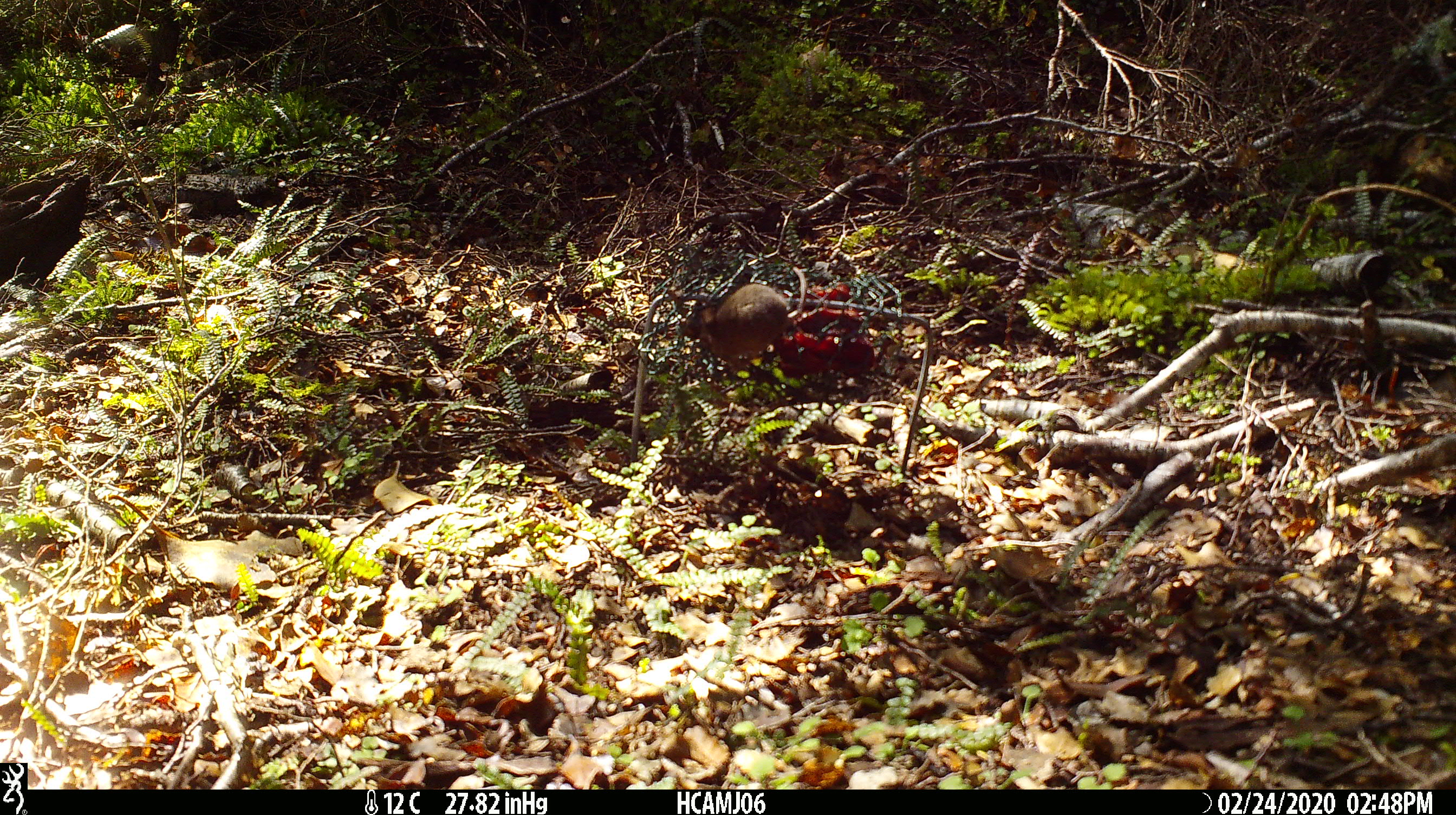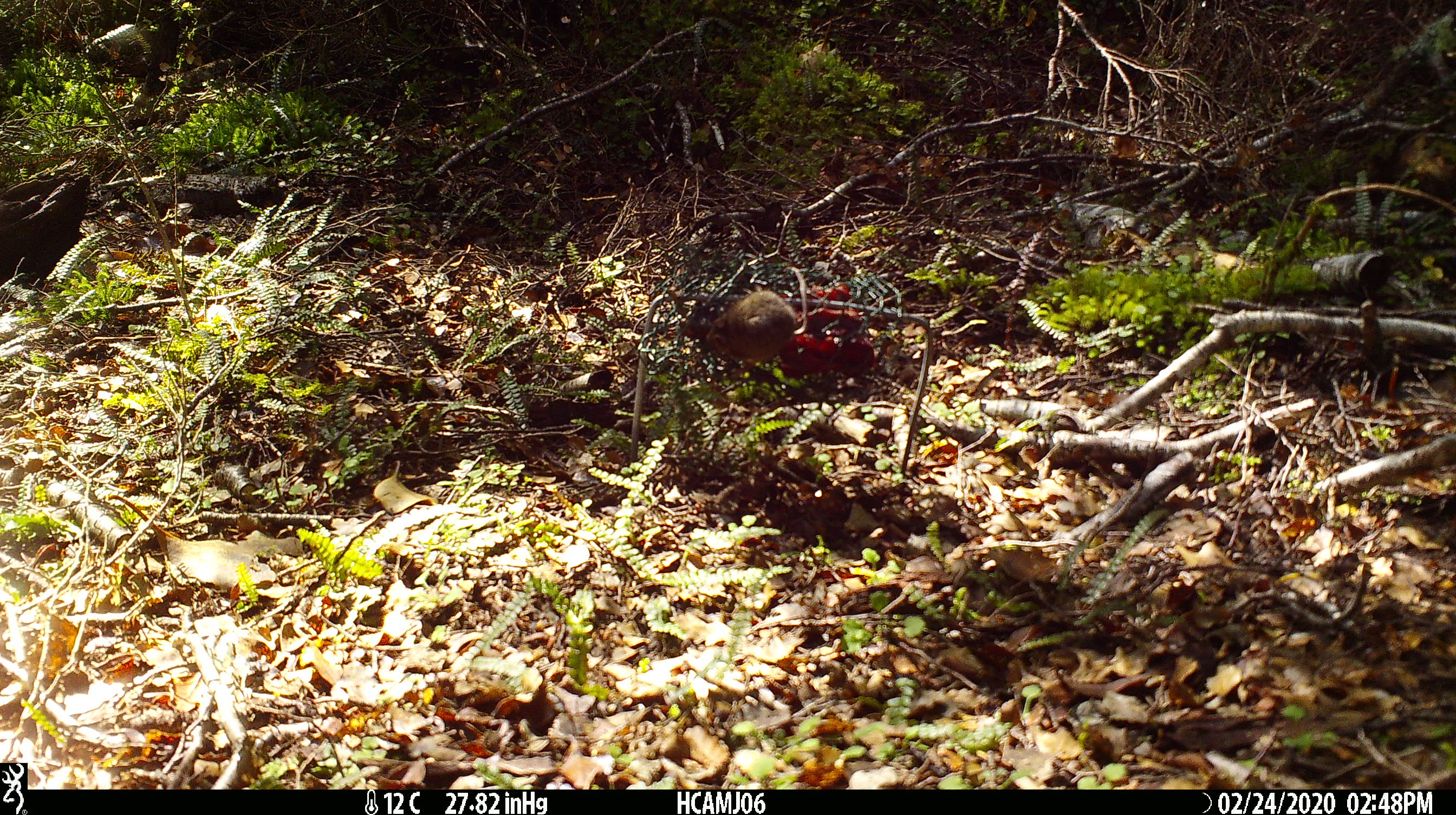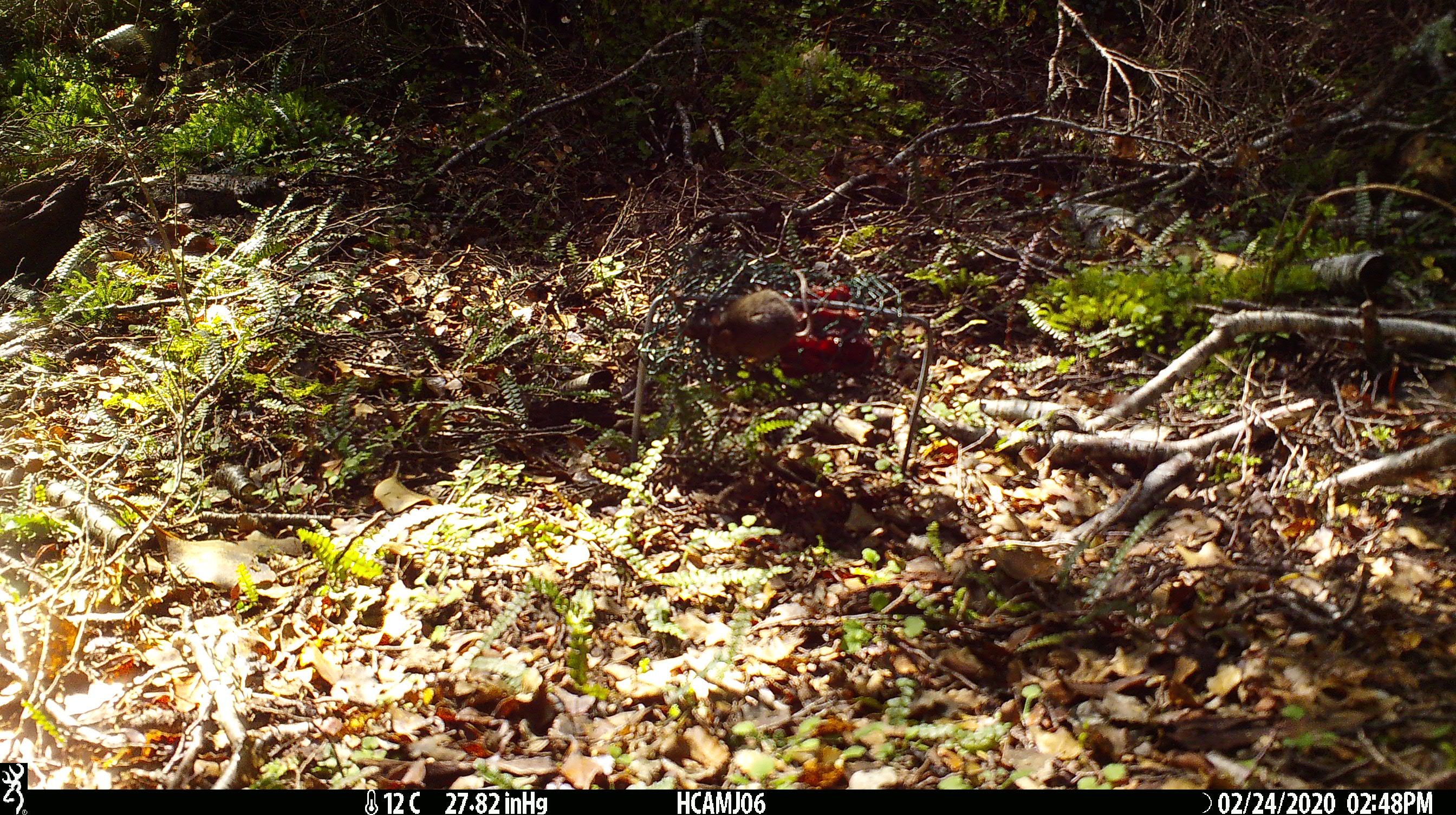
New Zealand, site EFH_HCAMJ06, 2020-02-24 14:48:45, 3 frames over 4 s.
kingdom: Animalia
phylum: Chordata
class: Mammalia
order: Rodentia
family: Muridae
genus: Mus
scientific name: Mus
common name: mouse